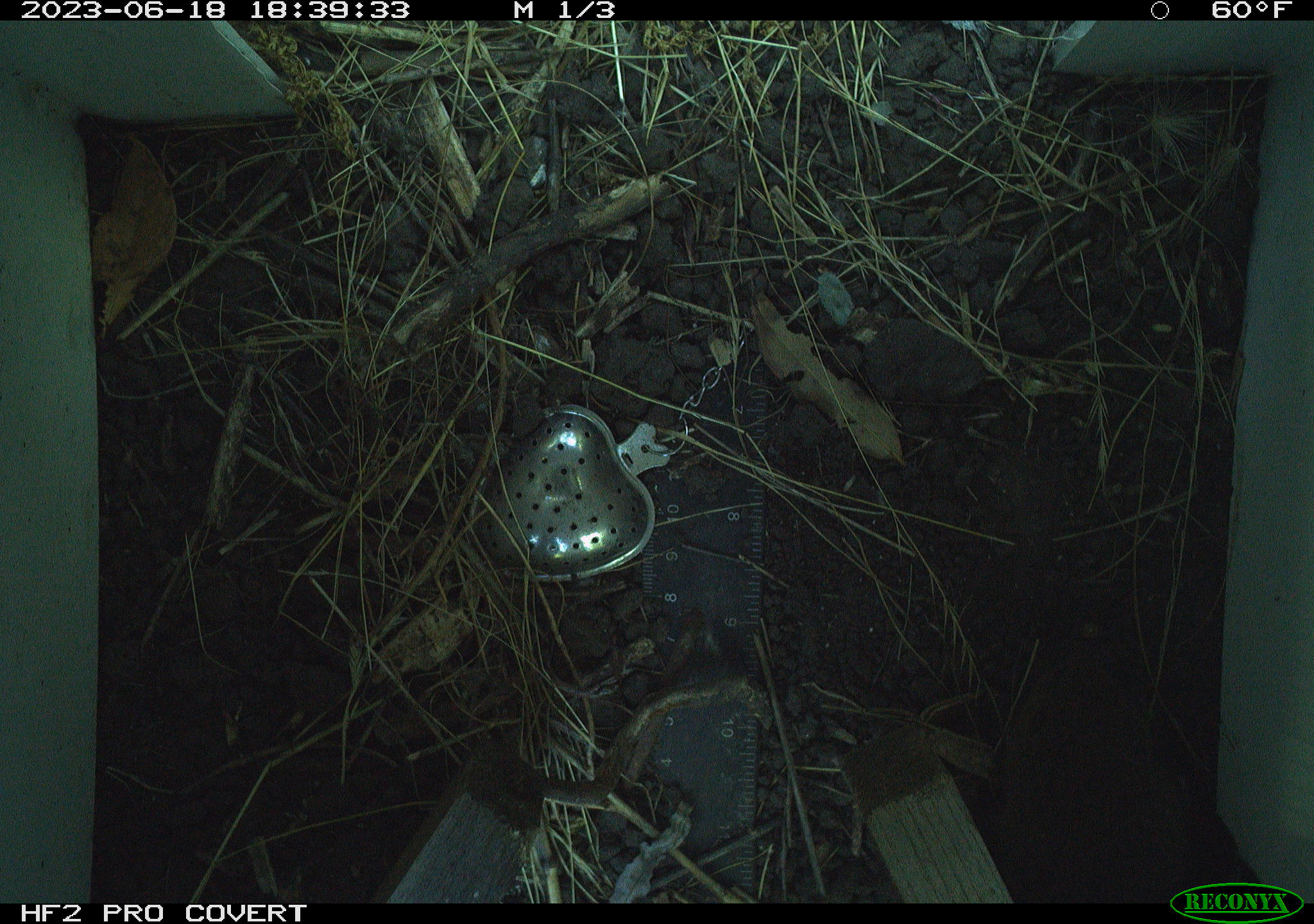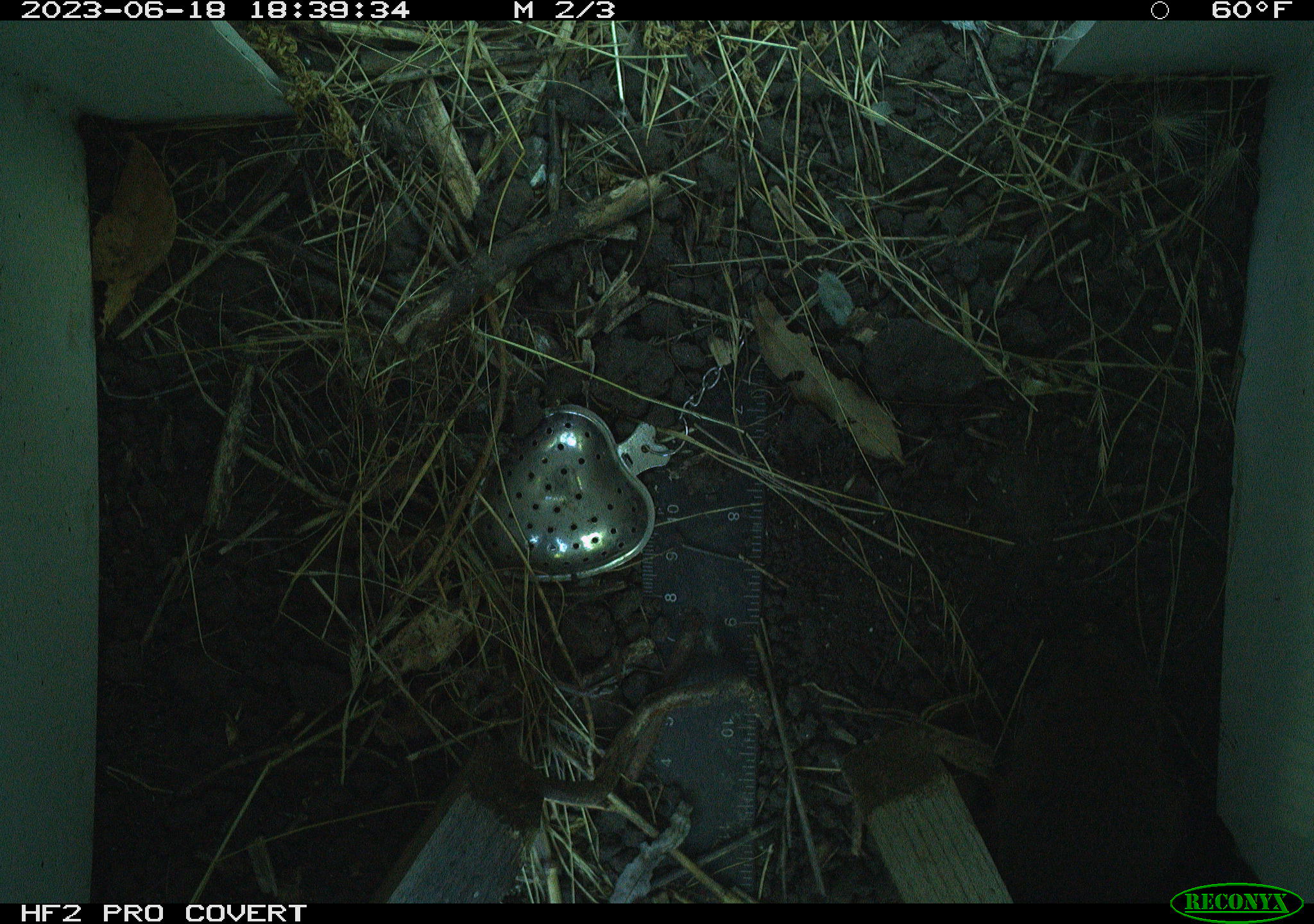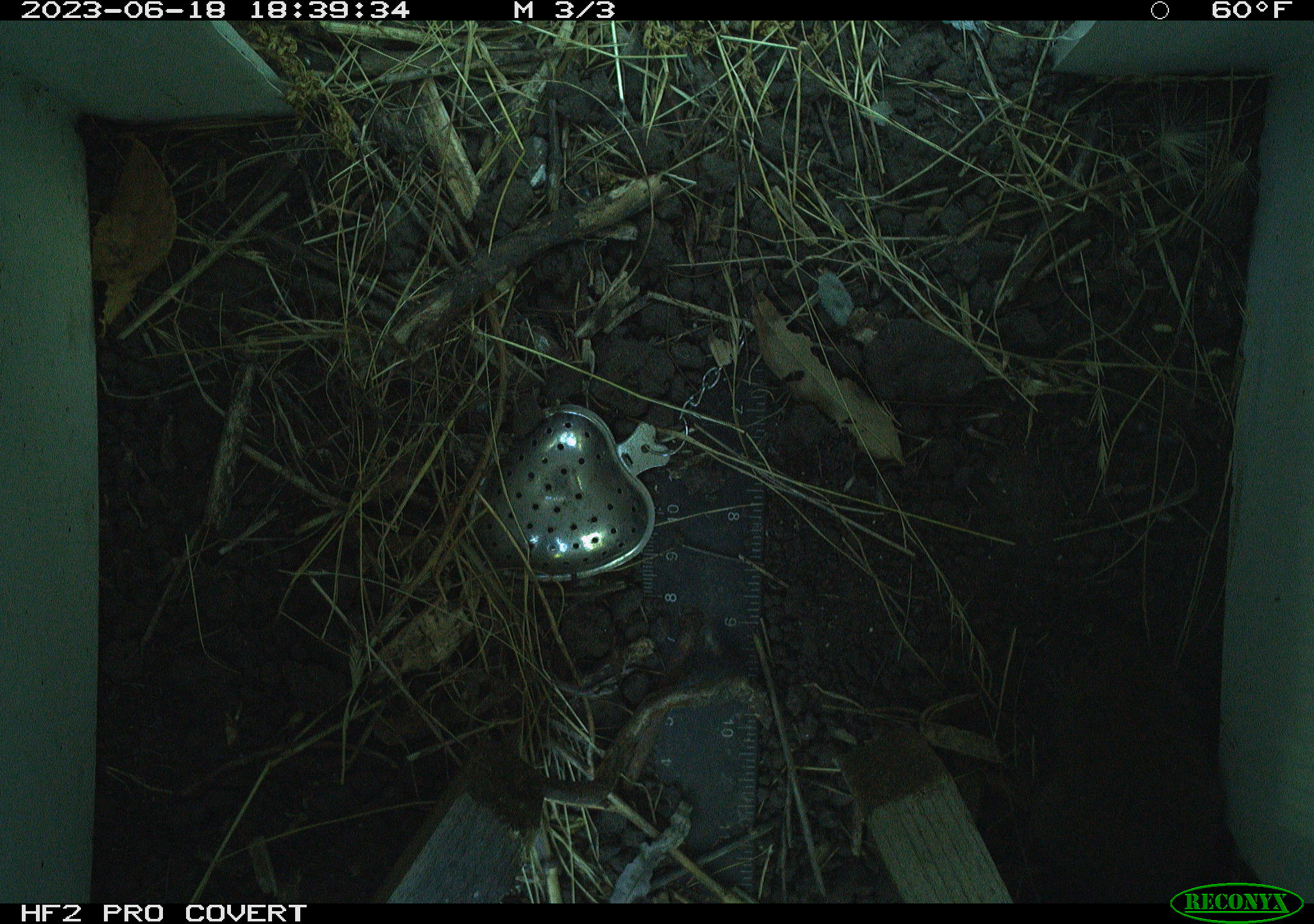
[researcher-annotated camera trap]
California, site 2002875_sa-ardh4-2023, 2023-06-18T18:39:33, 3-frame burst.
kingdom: Animalia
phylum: Chordata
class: Mammalia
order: Rodentia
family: Cricetidae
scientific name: Arvicolinae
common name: voles, lemmings, and muskrats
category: arvicolinae subfamily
Arvicolinae subfamily (voles, lemmings, and muskrats) (Arvicolinae).